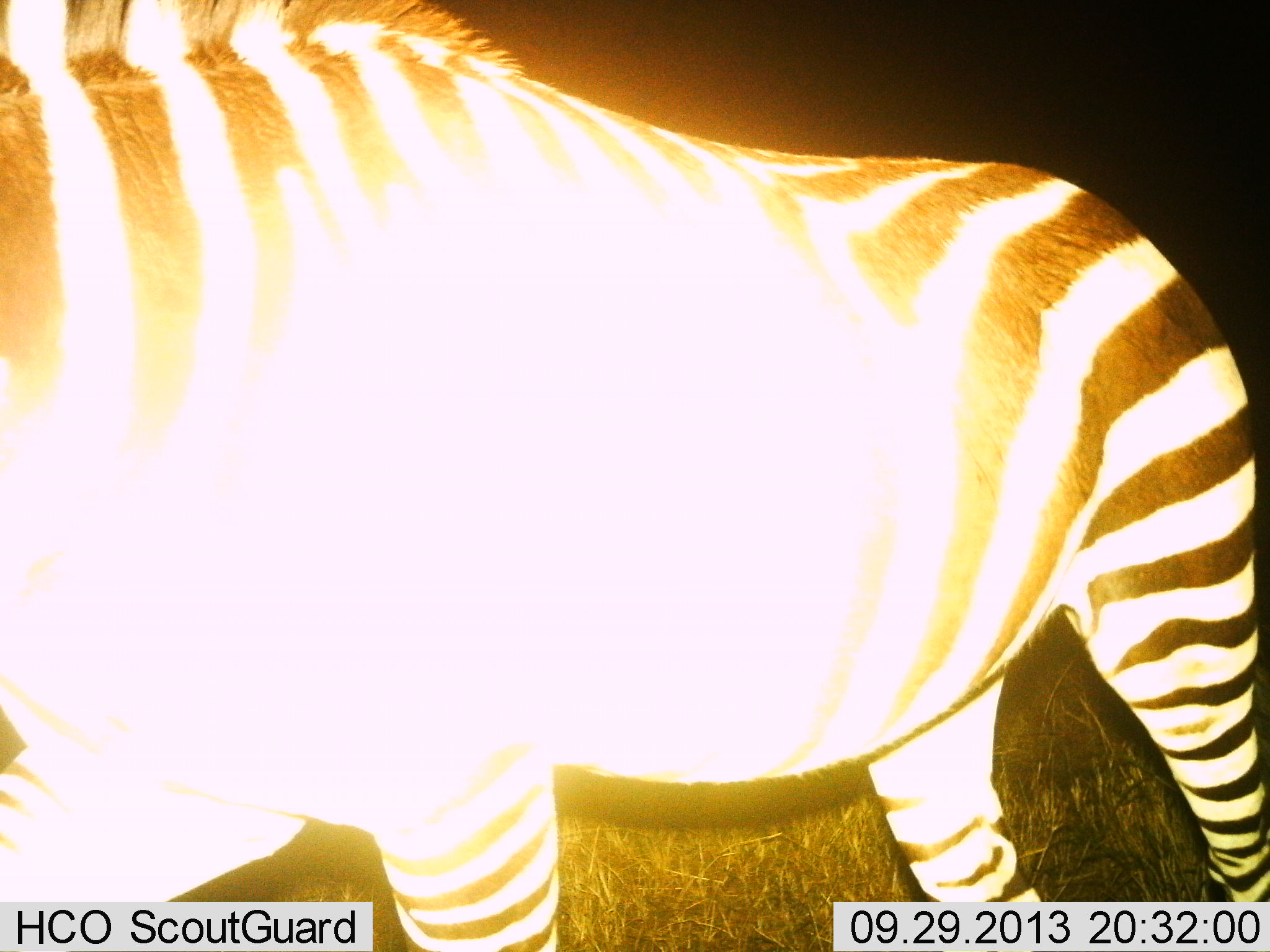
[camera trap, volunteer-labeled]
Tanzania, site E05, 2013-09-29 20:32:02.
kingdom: Animalia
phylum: Chordata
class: Mammalia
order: Perissodactyla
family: Equidae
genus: Equus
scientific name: Equus quagga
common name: plains zebra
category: zebra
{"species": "zebra (plains zebra) (Equus quagga)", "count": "1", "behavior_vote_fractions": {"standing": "40%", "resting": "0%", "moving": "60%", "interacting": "0%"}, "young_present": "0%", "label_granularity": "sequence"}